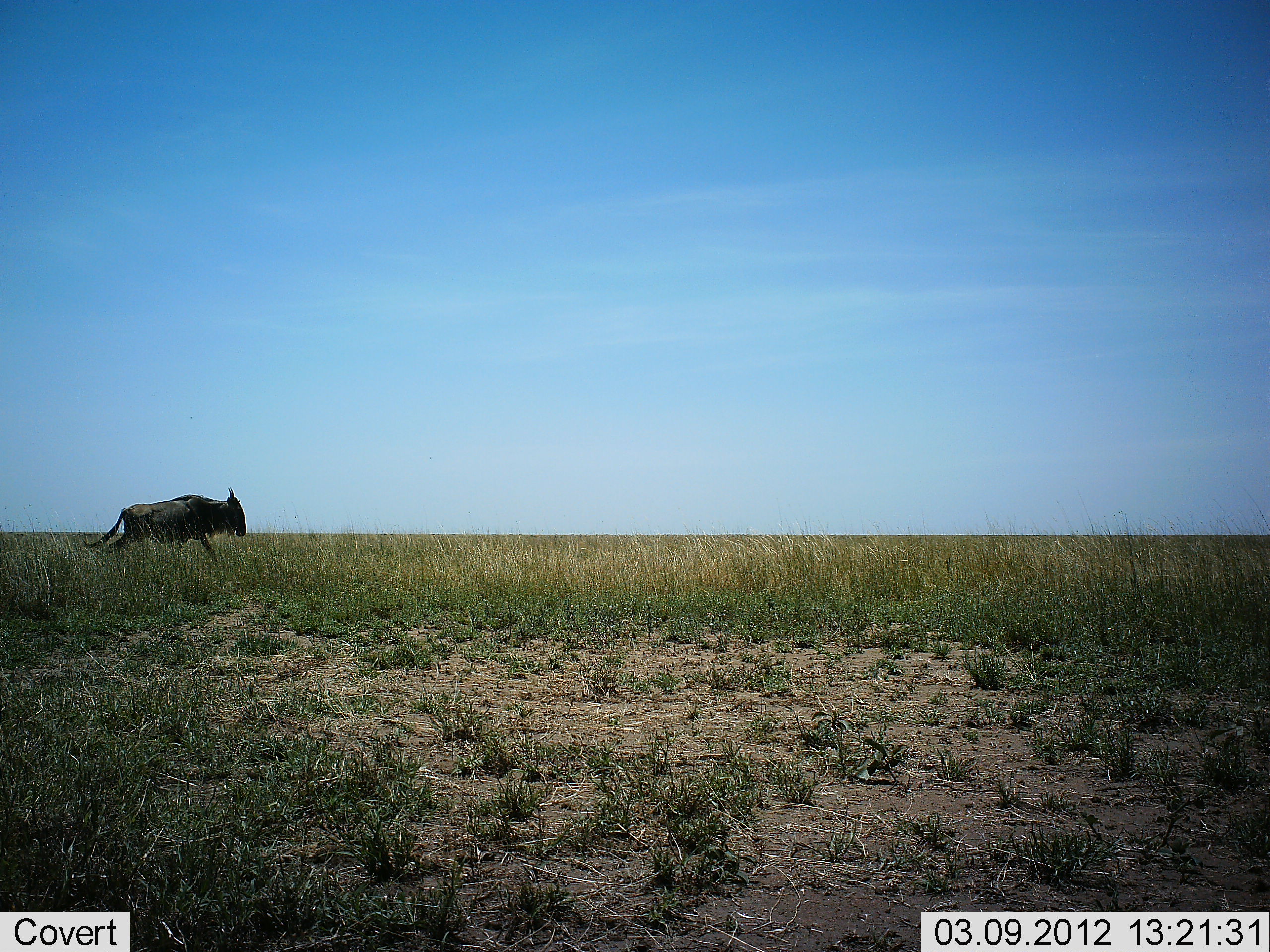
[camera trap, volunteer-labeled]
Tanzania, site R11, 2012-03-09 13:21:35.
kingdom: Animalia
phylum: Chordata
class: Mammalia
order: Artiodactyla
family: Bovidae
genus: Connochaetes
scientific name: Connochaetes taurinus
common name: blue wildebeest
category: wildebeest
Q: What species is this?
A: Wildebeest (blue wildebeest) (Connochaetes taurinus).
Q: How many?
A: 1.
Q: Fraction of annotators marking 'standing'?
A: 12%.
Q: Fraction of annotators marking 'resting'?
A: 0%.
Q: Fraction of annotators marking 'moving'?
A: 96%.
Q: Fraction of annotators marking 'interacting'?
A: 0%.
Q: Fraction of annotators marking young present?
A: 0%.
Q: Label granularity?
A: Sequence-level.